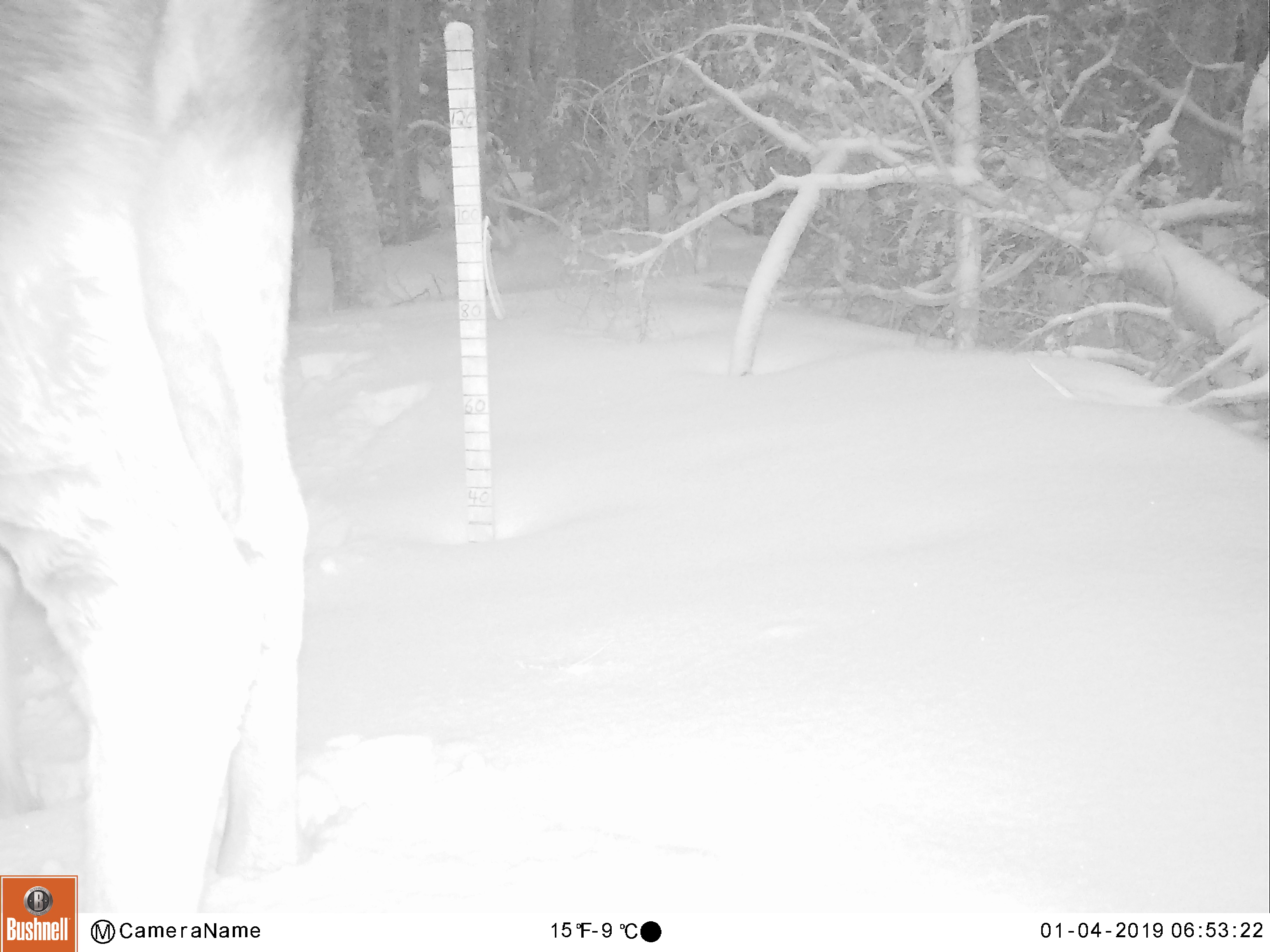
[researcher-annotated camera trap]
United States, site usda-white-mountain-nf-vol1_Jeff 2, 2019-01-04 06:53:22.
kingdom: Animalia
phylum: Chordata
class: Mammalia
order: Artiodactyla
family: Cervidae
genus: Alces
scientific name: Alces alces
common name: moose